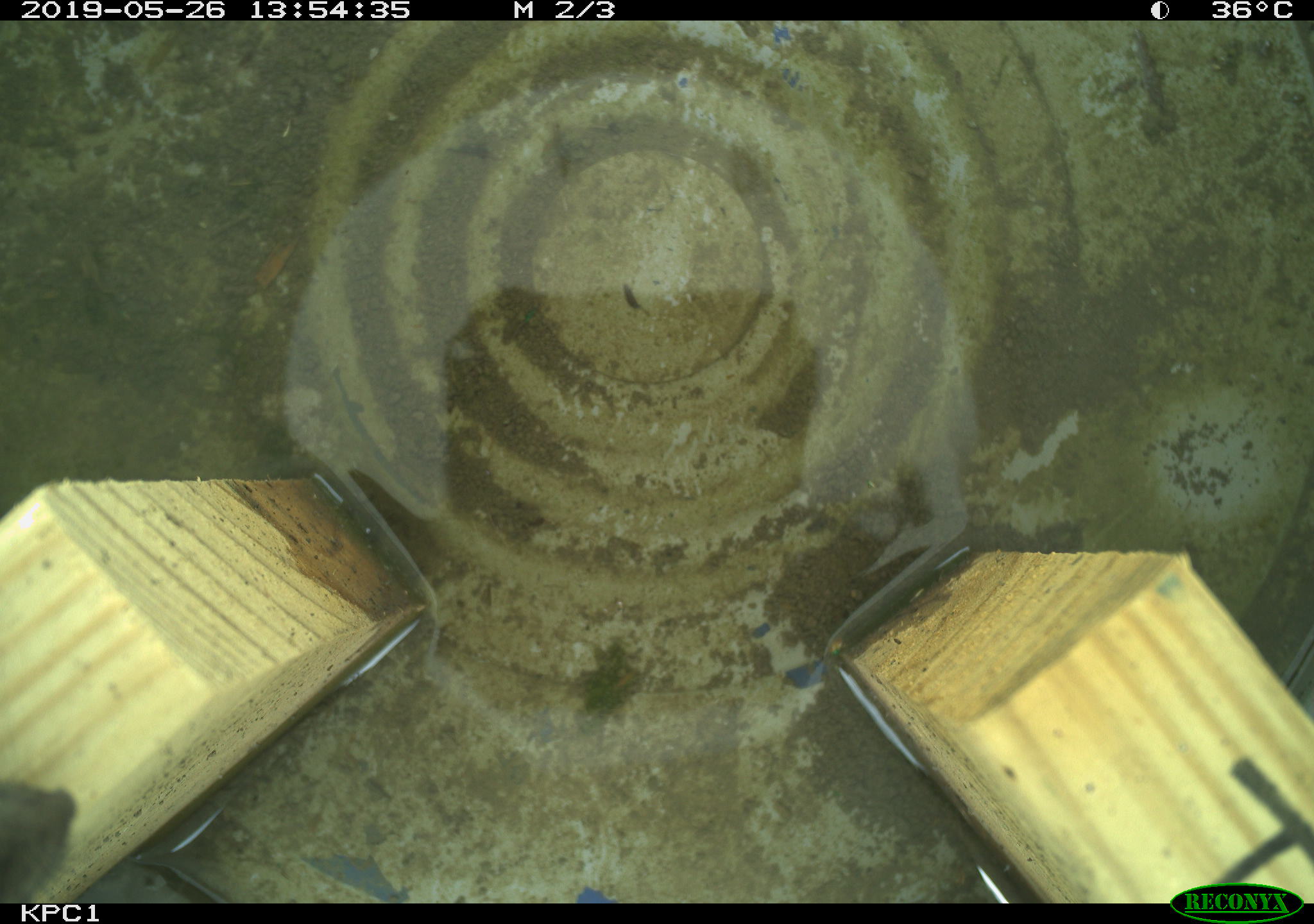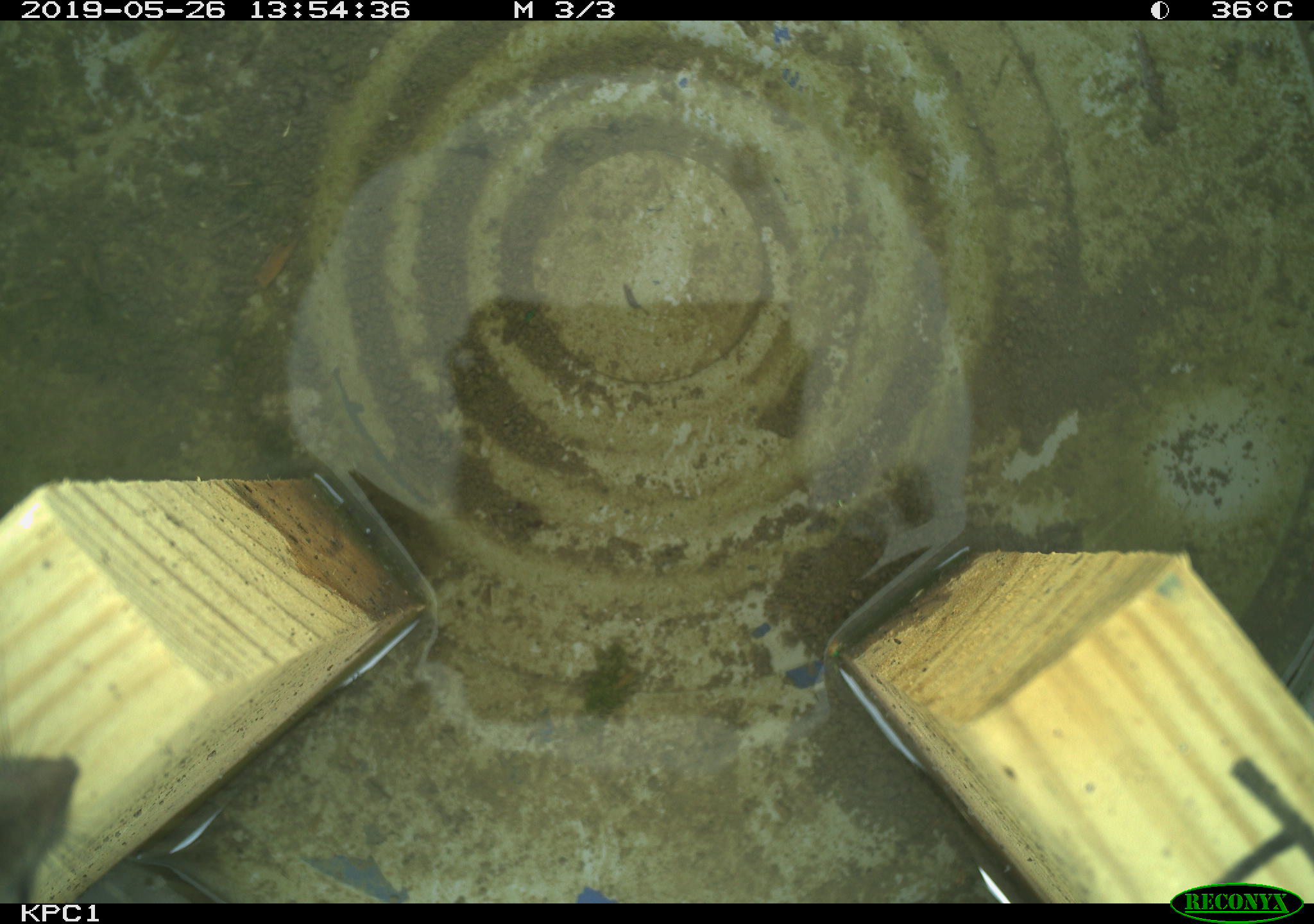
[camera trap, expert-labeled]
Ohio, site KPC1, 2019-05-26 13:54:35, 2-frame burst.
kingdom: Animalia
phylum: Chordata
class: Mammalia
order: Rodentia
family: Cricetidae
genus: Peromyscus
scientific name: Peromyscus leucopus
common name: white-footed mouse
White-footed mouse (Peromyscus leucopus).